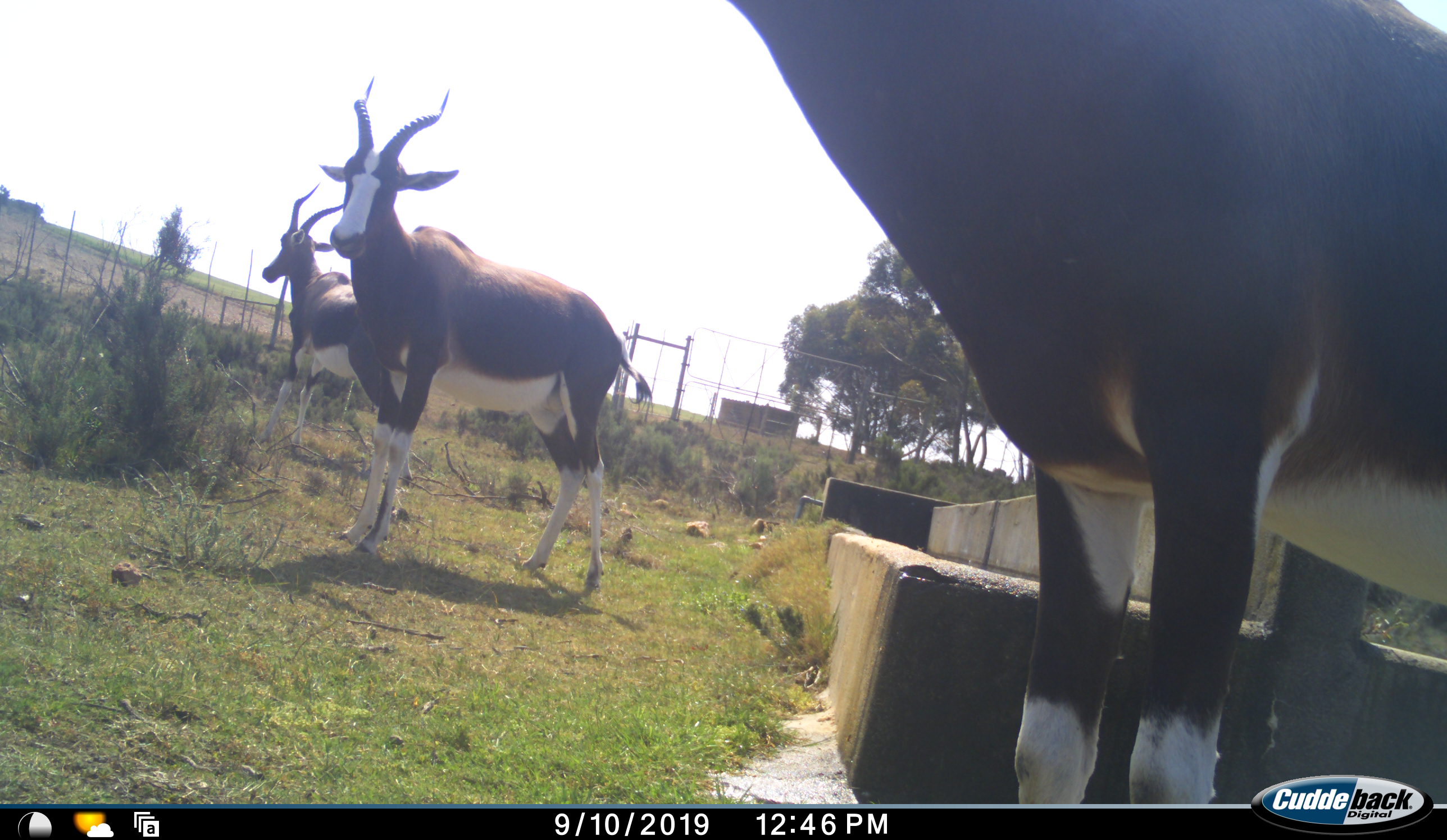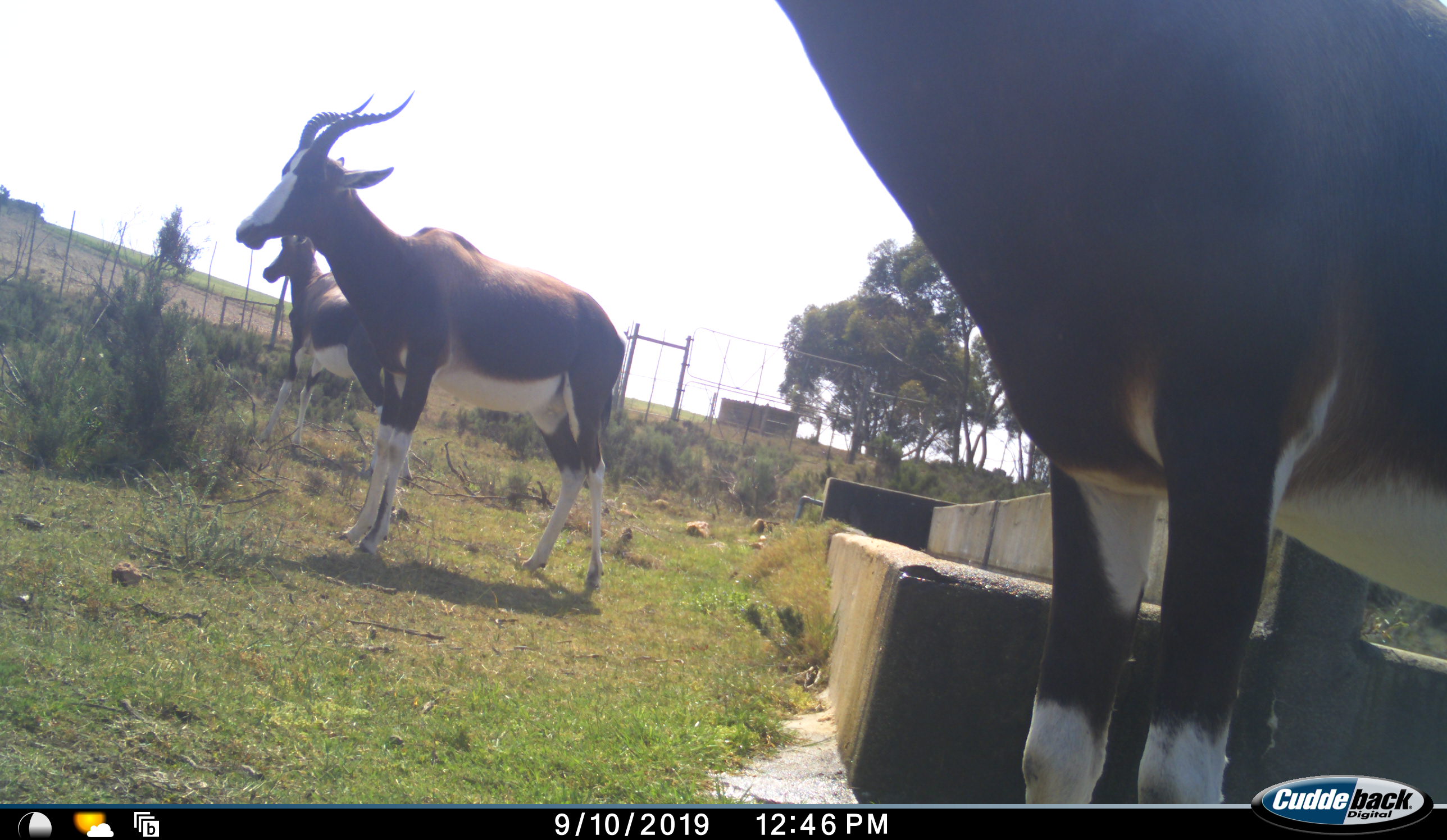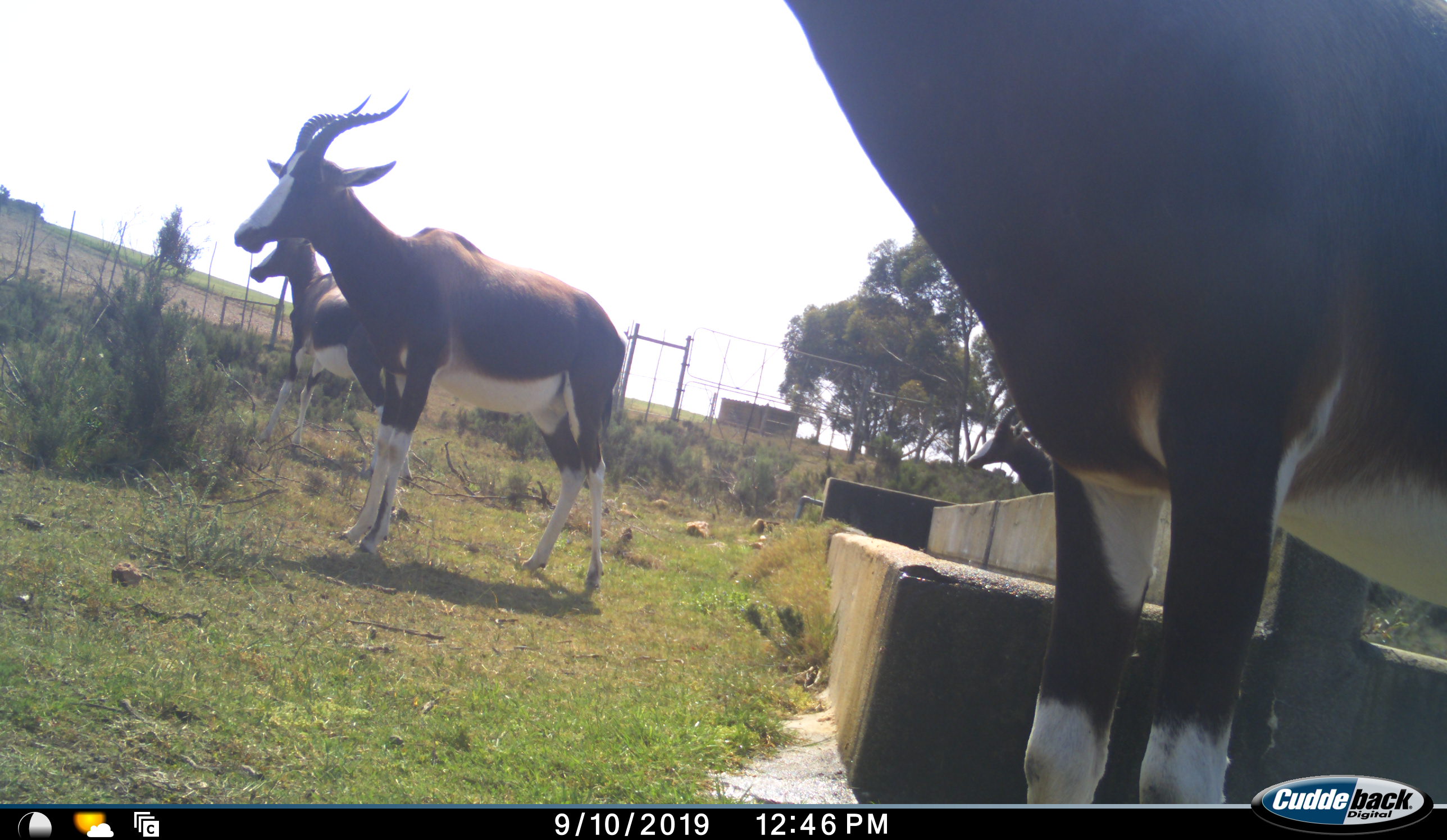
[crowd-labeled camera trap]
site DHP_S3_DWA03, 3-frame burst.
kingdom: Animalia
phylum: Chordata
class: Mammalia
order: Artiodactyla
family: Bovidae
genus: Damaliscus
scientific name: Damaliscus pygargus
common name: bontebok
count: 4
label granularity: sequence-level